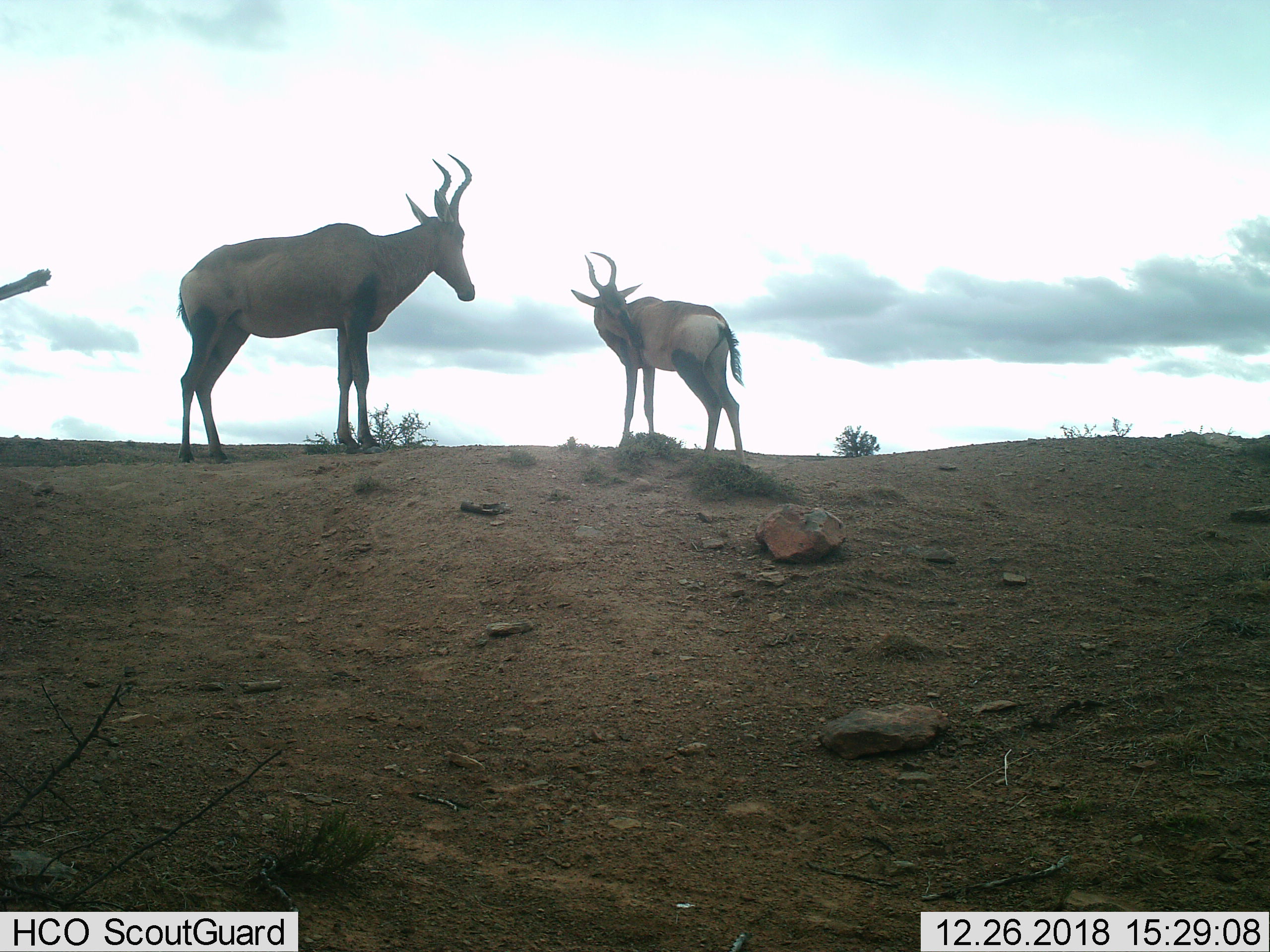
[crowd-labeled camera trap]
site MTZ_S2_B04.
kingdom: Animalia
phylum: Chordata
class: Mammalia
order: Artiodactyla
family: Bovidae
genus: Alcelaphus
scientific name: Alcelaphus buselaphus caama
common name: red hartebeest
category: hartebeestred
Hartebeestred (red hartebeest) (Alcelaphus buselaphus caama), count 2. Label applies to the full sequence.